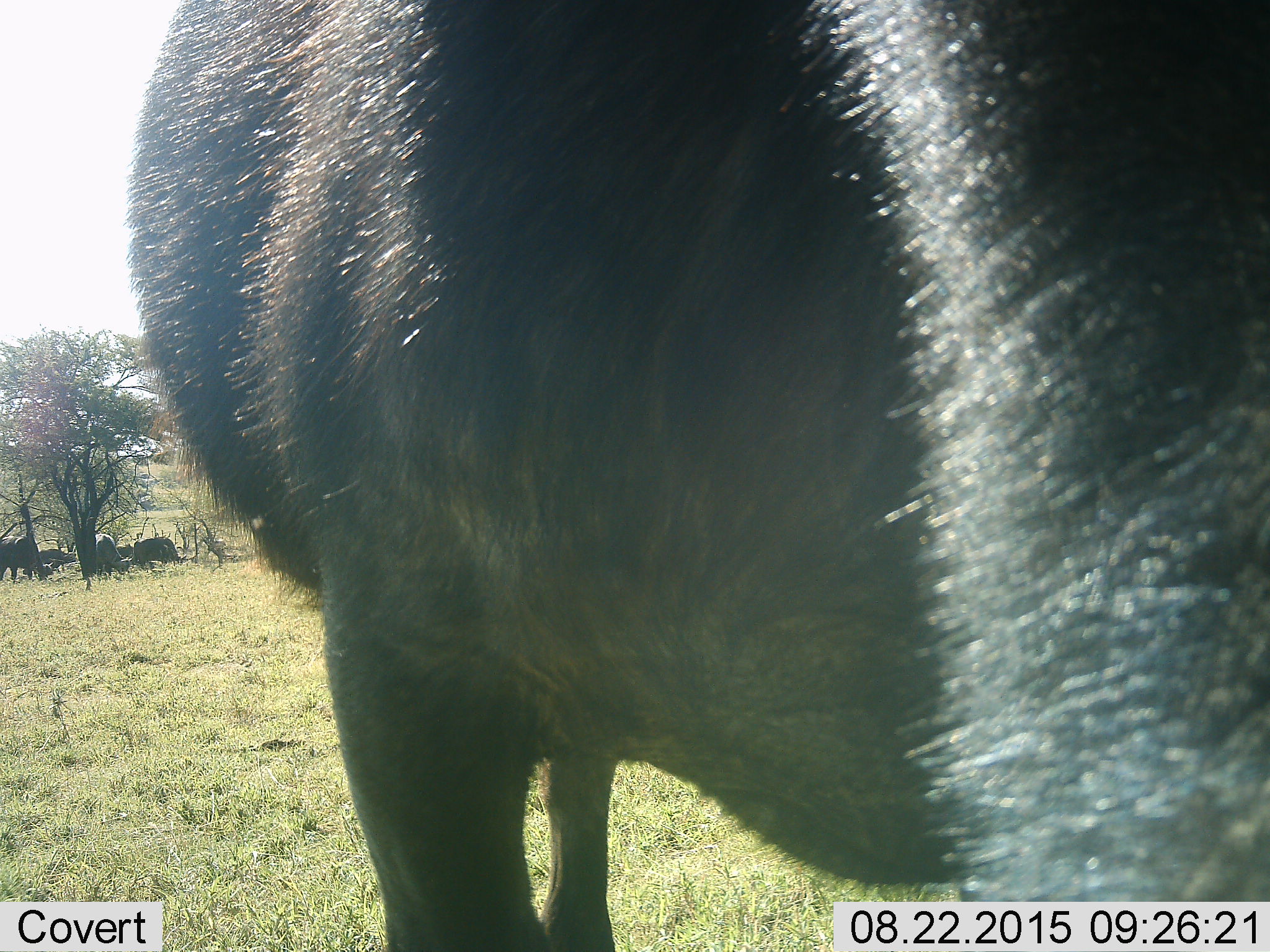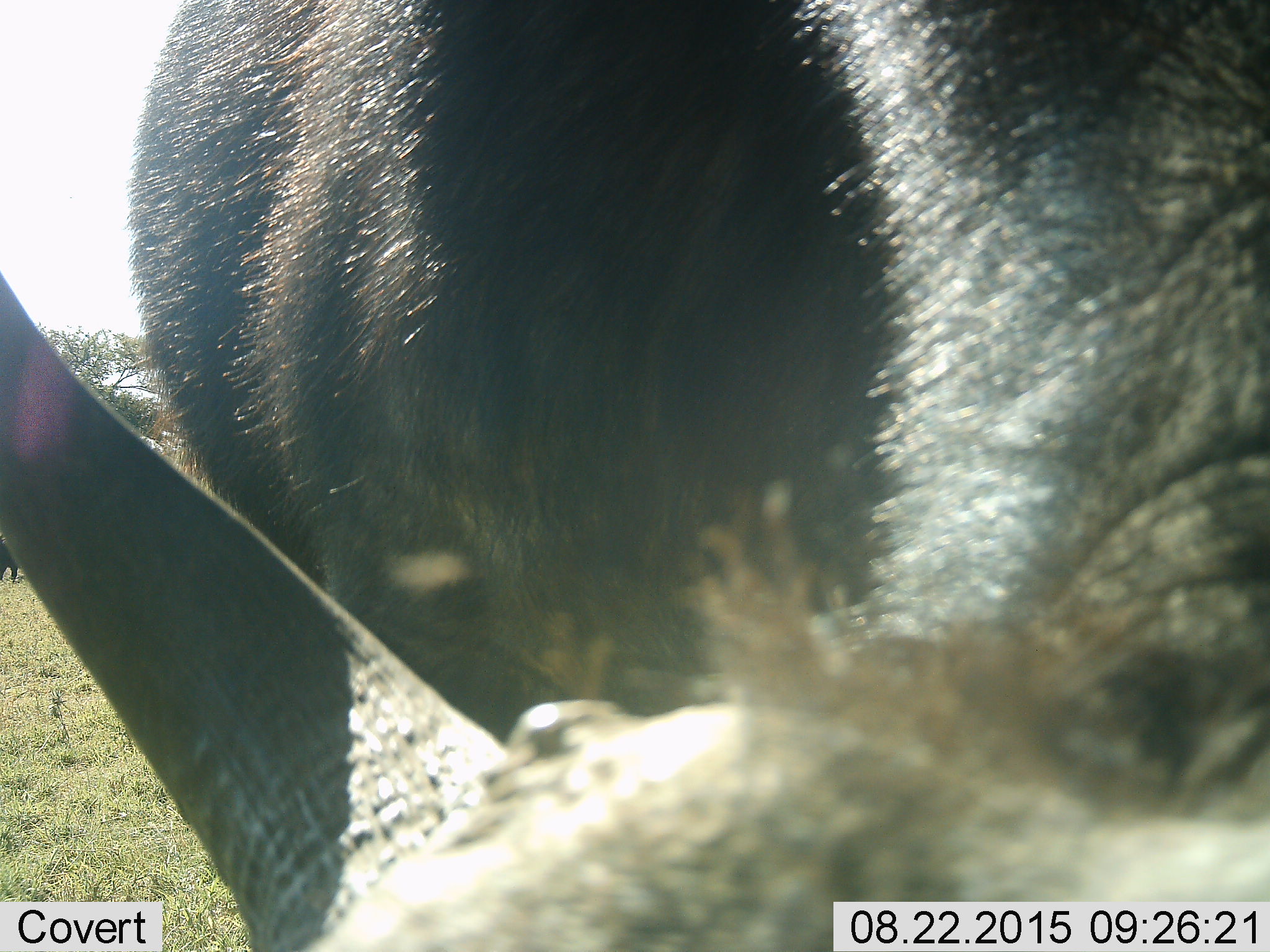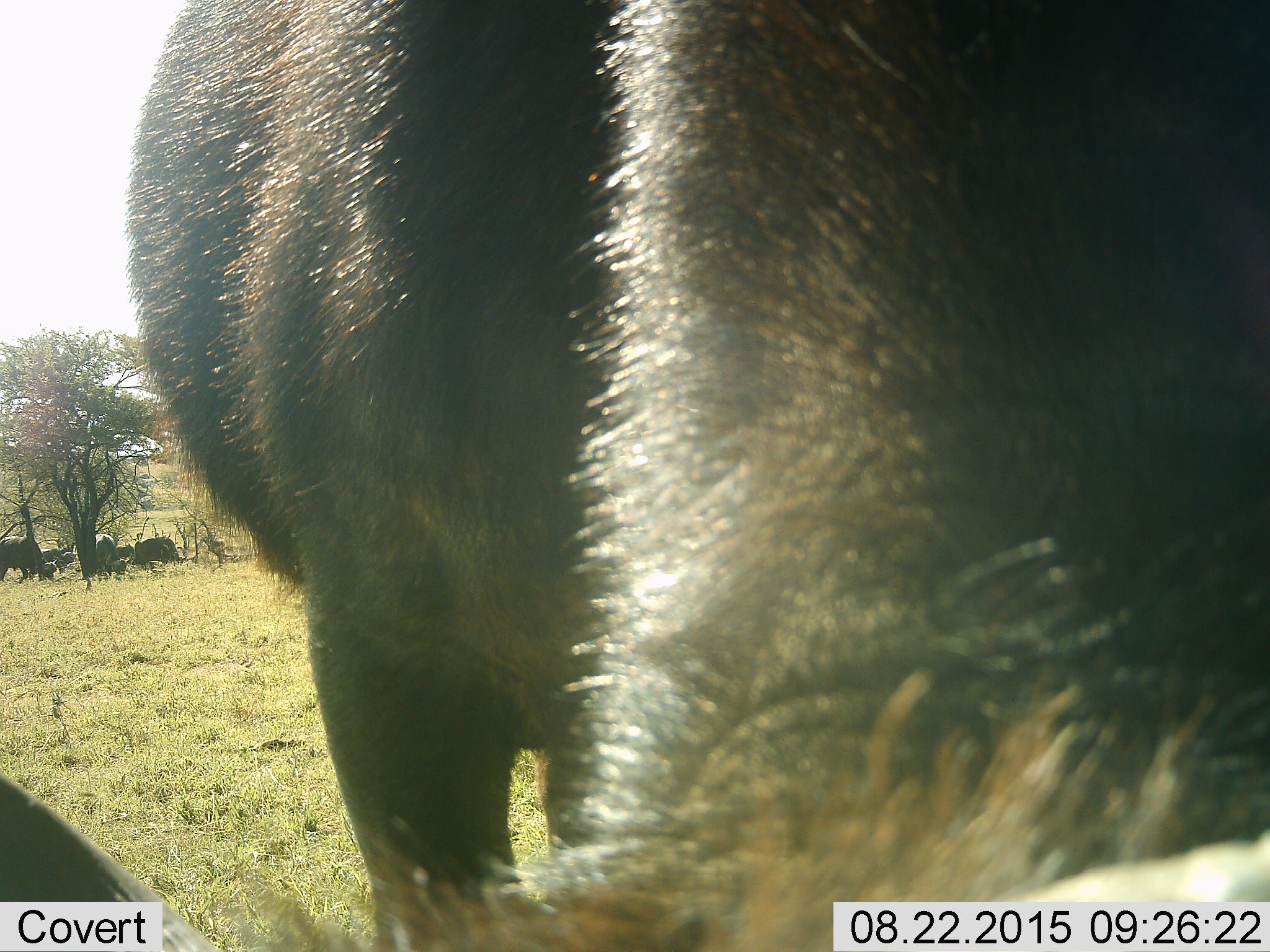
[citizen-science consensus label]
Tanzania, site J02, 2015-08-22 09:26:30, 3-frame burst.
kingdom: Animalia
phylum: Chordata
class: Mammalia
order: Artiodactyla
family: Bovidae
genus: Syncerus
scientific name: Syncerus caffer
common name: cape buffalo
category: buffalo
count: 6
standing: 50%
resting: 12%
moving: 0%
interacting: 0%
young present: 12%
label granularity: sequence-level